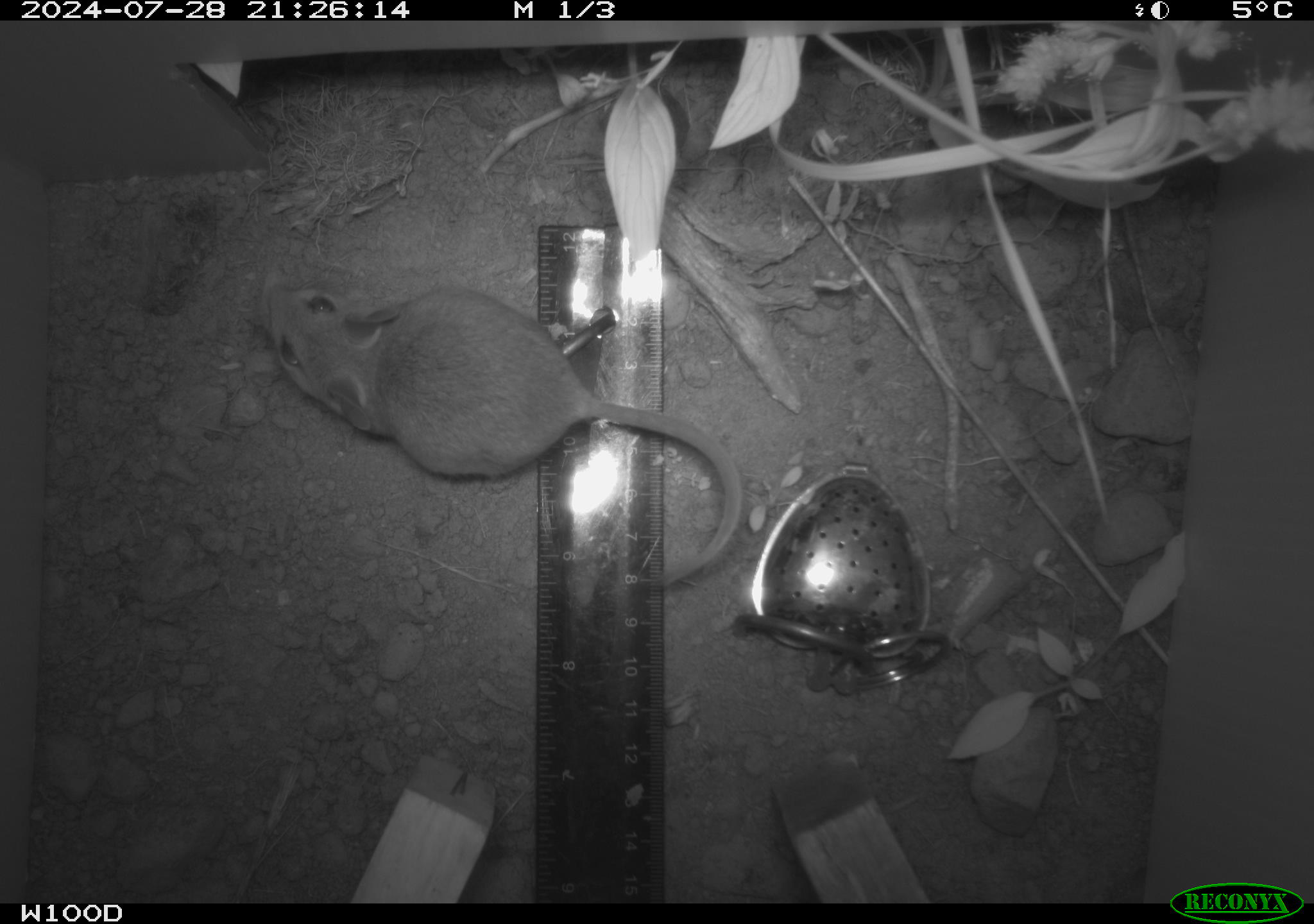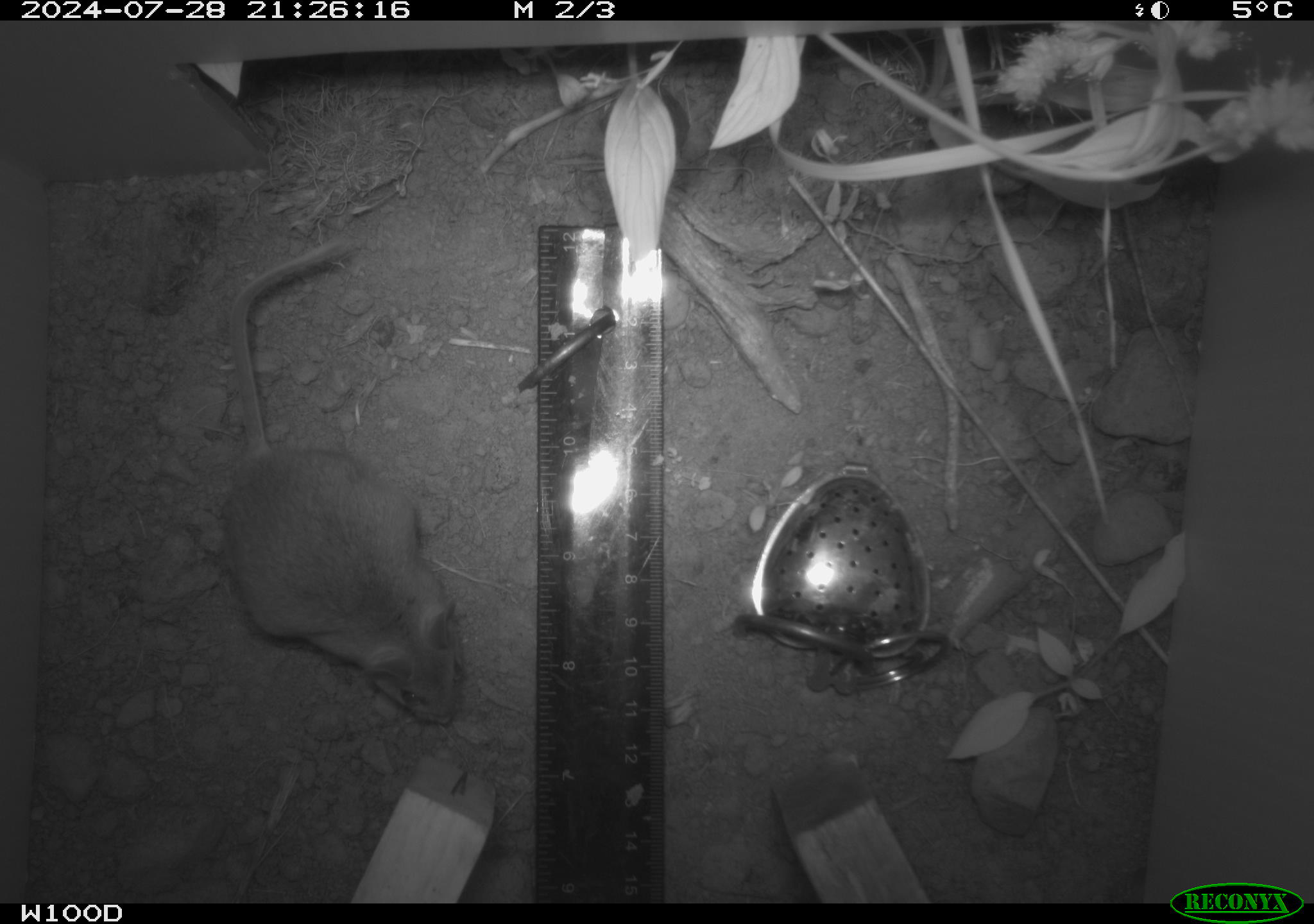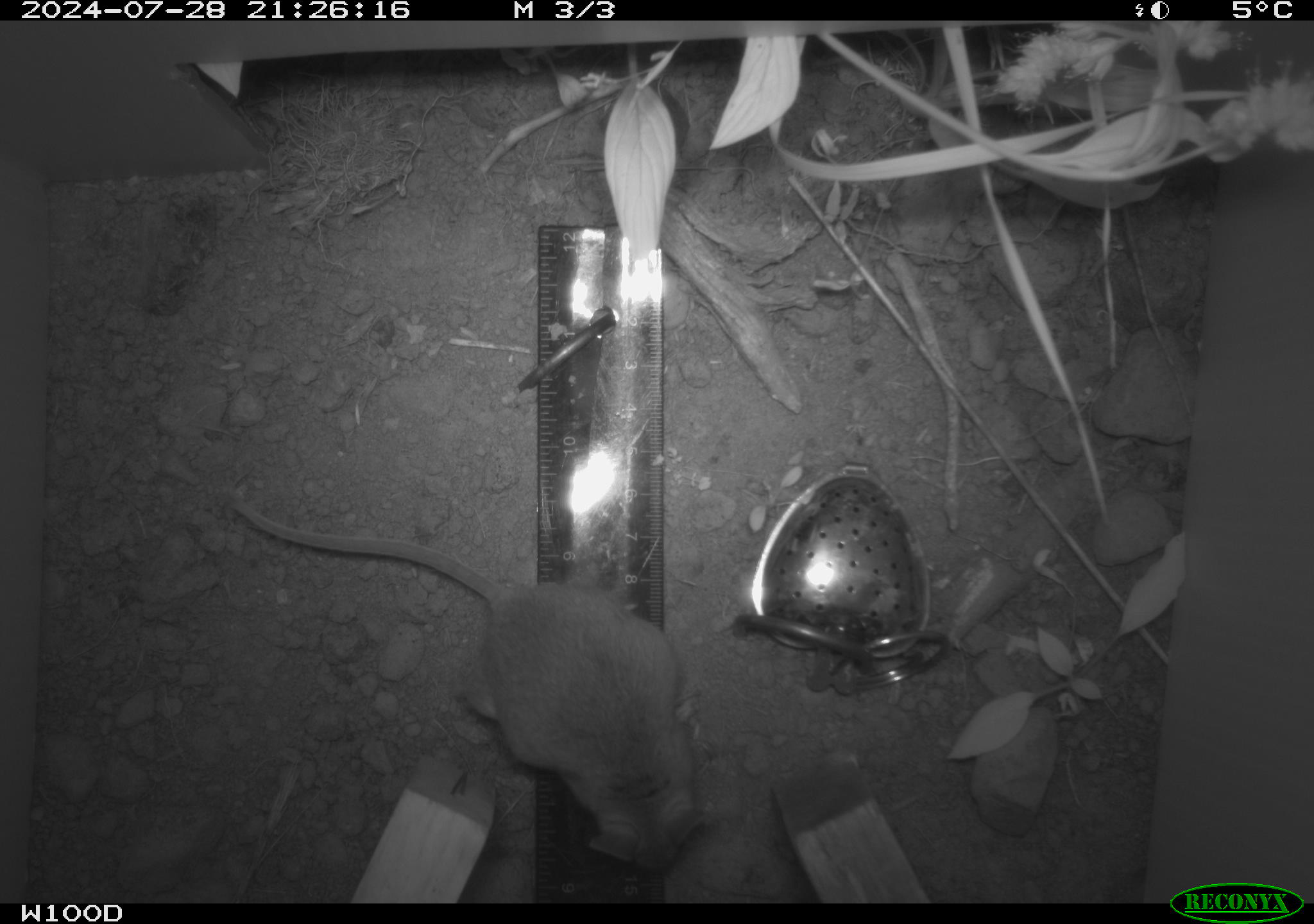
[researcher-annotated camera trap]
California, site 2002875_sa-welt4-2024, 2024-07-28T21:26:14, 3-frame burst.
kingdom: Animalia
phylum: Chordata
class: Mammalia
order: Rodentia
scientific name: Rodentia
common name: mouse species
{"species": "mouse species (Rodentia)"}